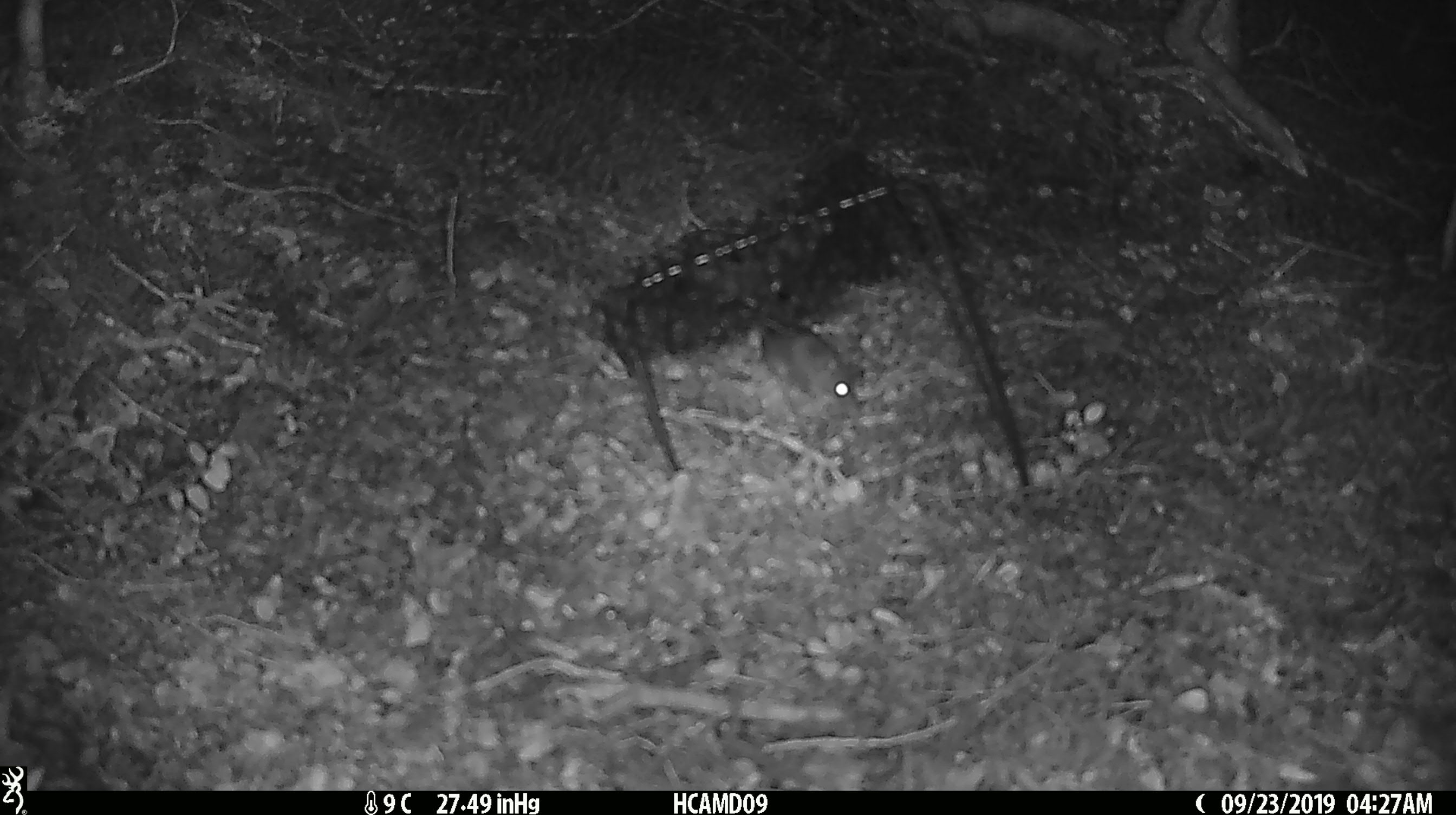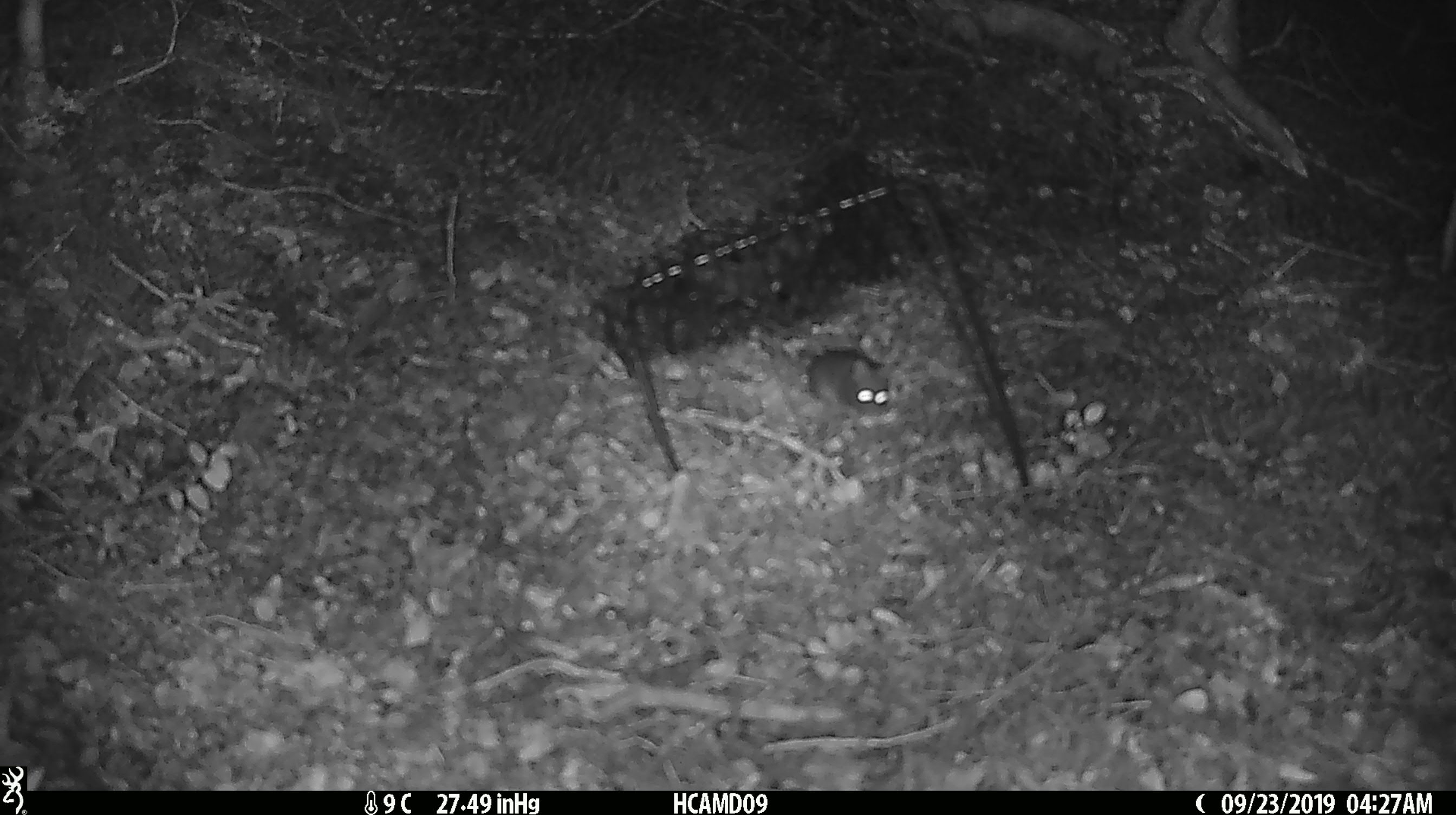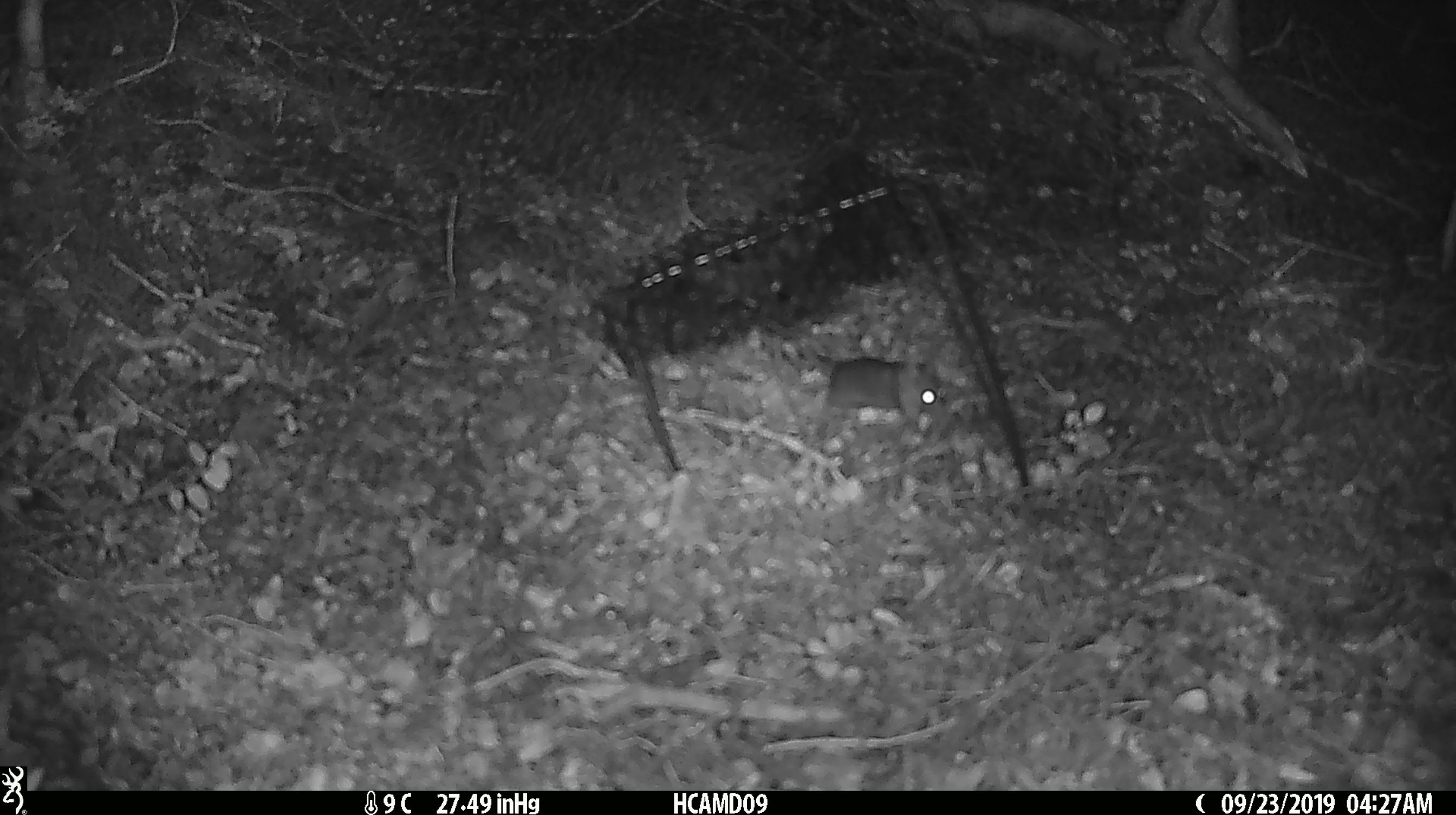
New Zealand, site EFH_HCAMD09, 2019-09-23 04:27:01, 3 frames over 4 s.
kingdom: Animalia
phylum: Chordata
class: Mammalia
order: Rodentia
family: Muridae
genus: Mus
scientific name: Mus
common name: mouse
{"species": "mouse (Mus)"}